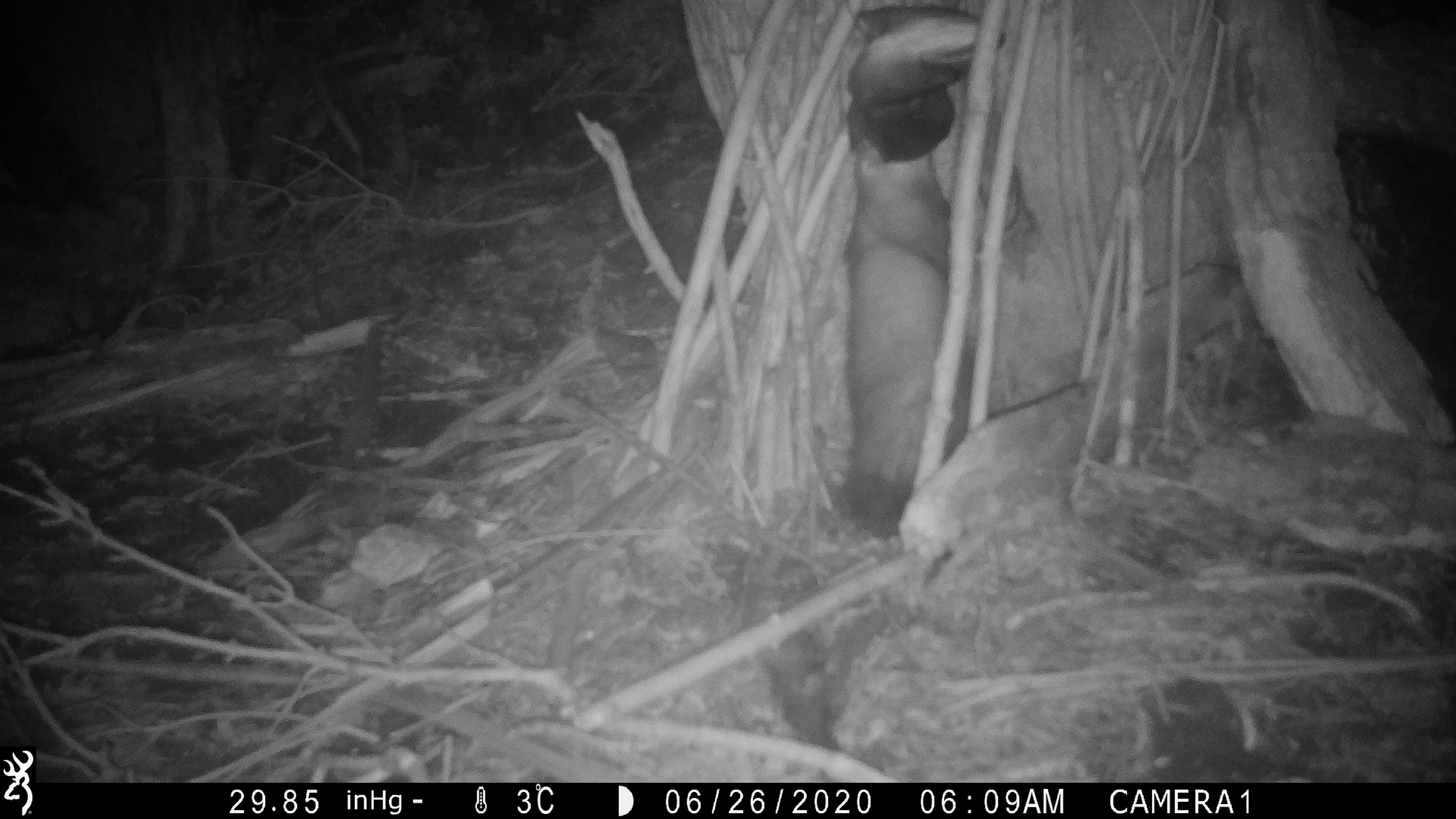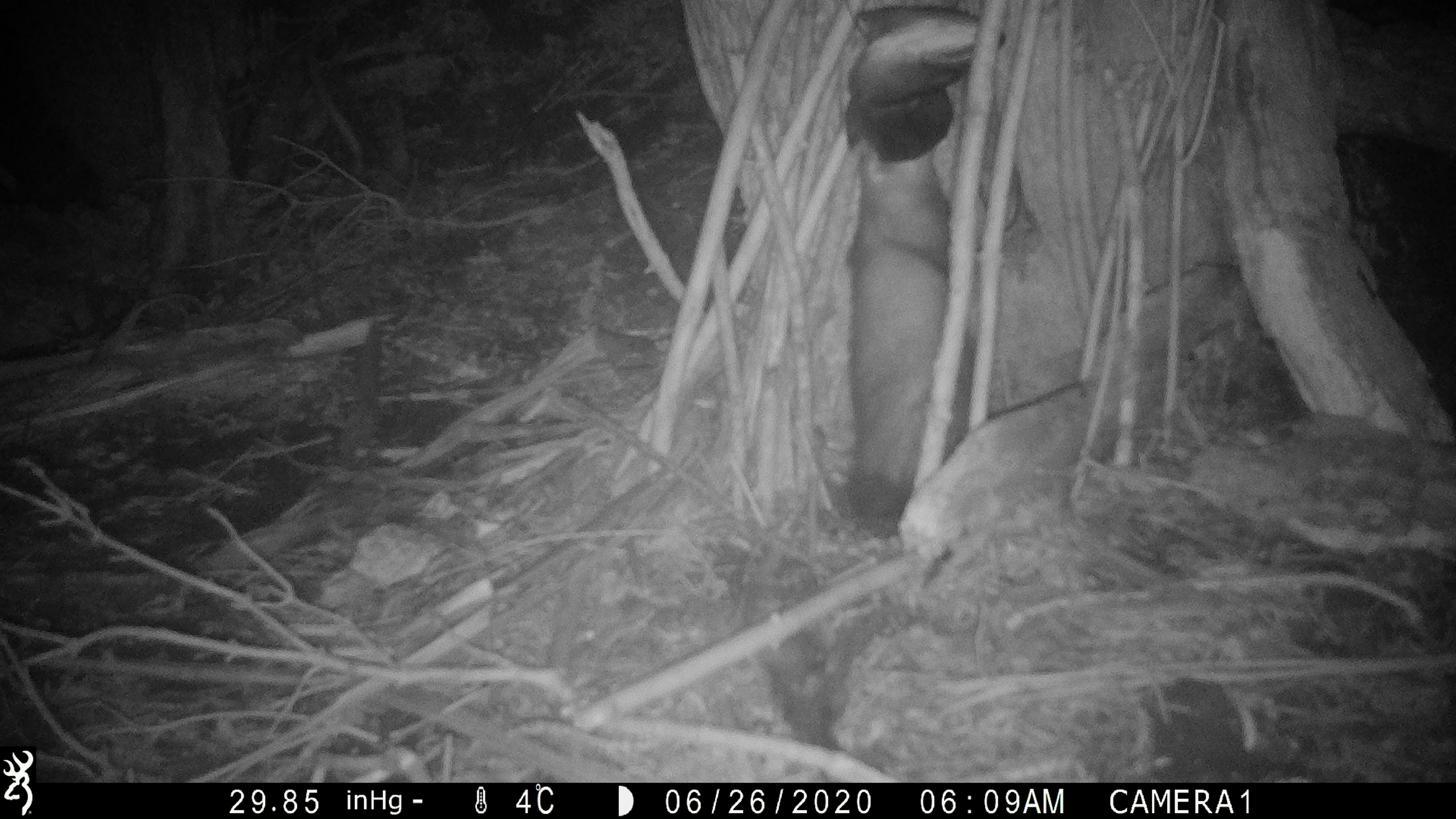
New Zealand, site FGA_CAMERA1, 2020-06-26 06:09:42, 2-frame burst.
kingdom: Animalia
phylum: Chordata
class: Mammalia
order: Carnivora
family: Mustelidae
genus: Mustela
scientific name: Mustela furo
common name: ferret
Ferret (Mustela furo).